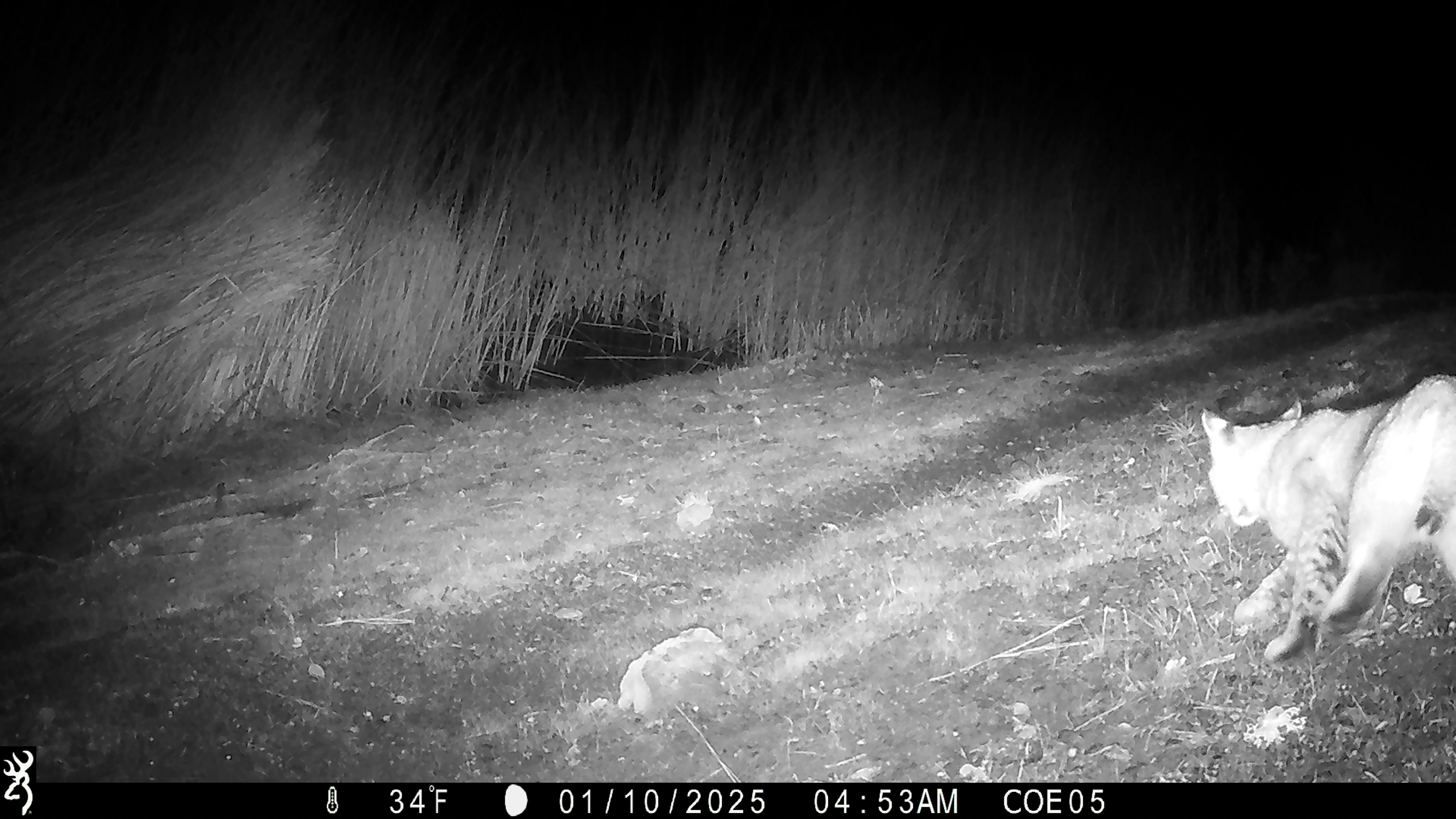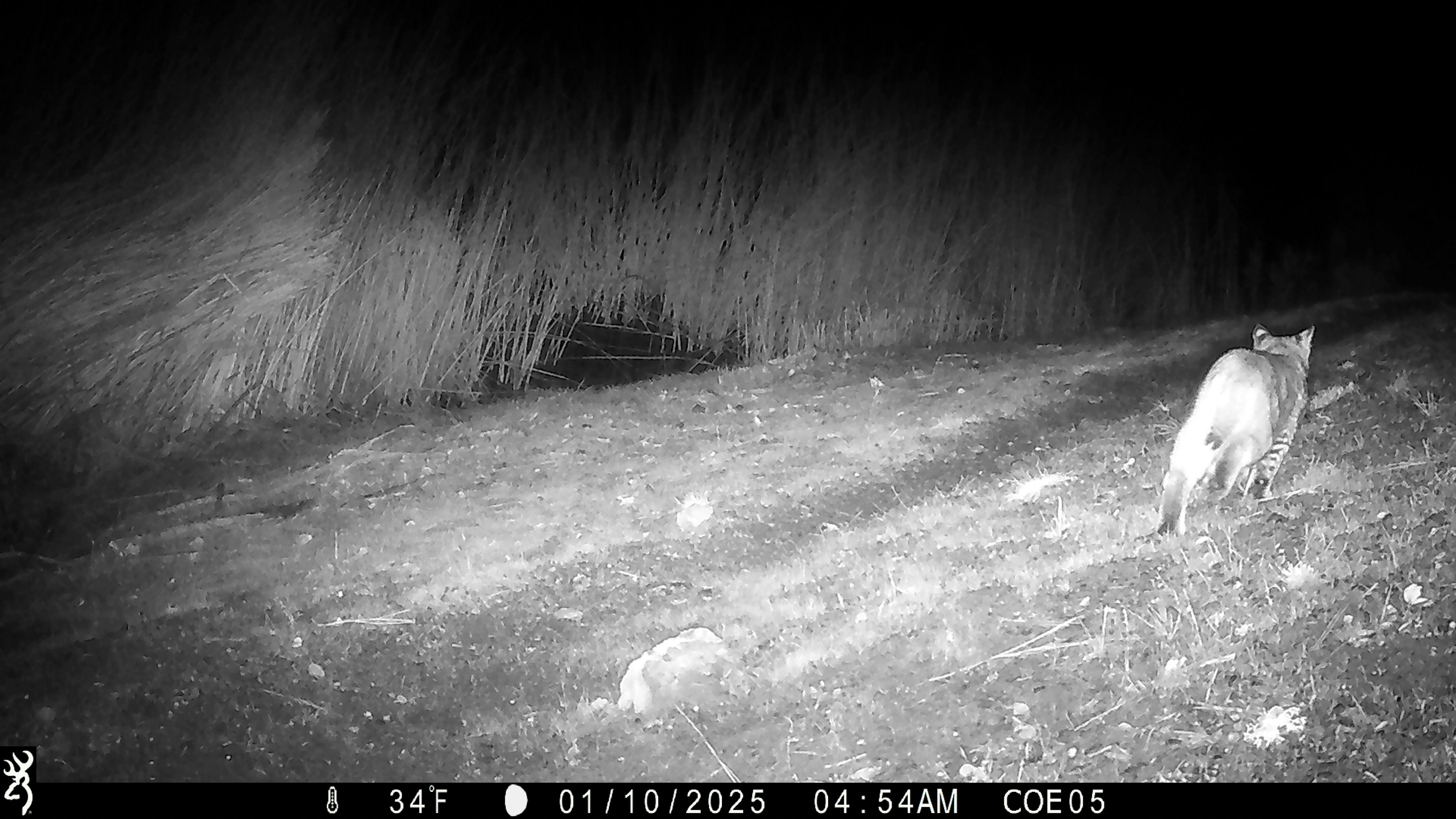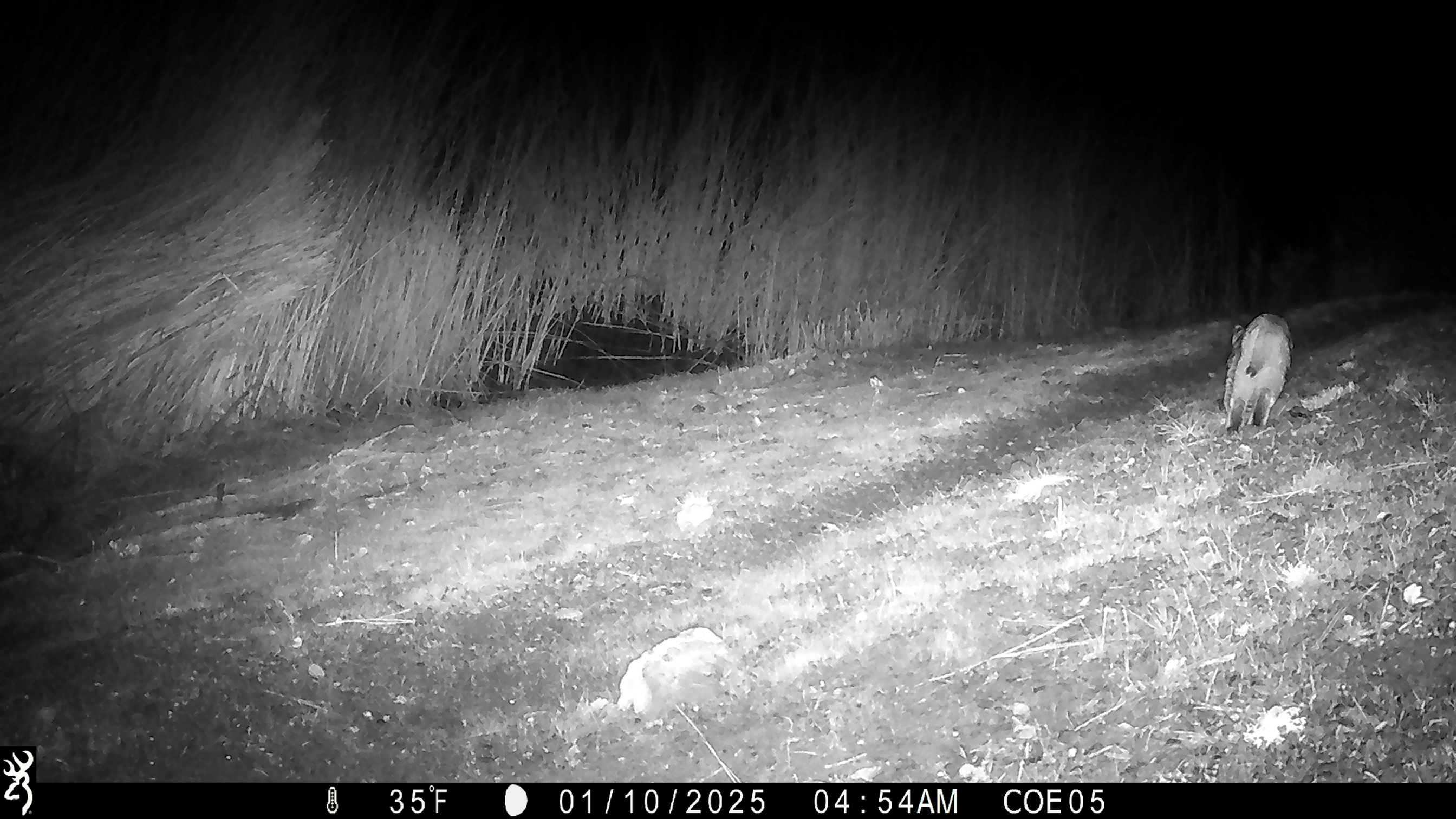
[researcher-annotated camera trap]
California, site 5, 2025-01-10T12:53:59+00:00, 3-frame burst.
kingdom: Animalia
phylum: Chordata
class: Mammalia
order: Carnivora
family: Felidae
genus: Lynx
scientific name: Lynx rufus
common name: bobcat